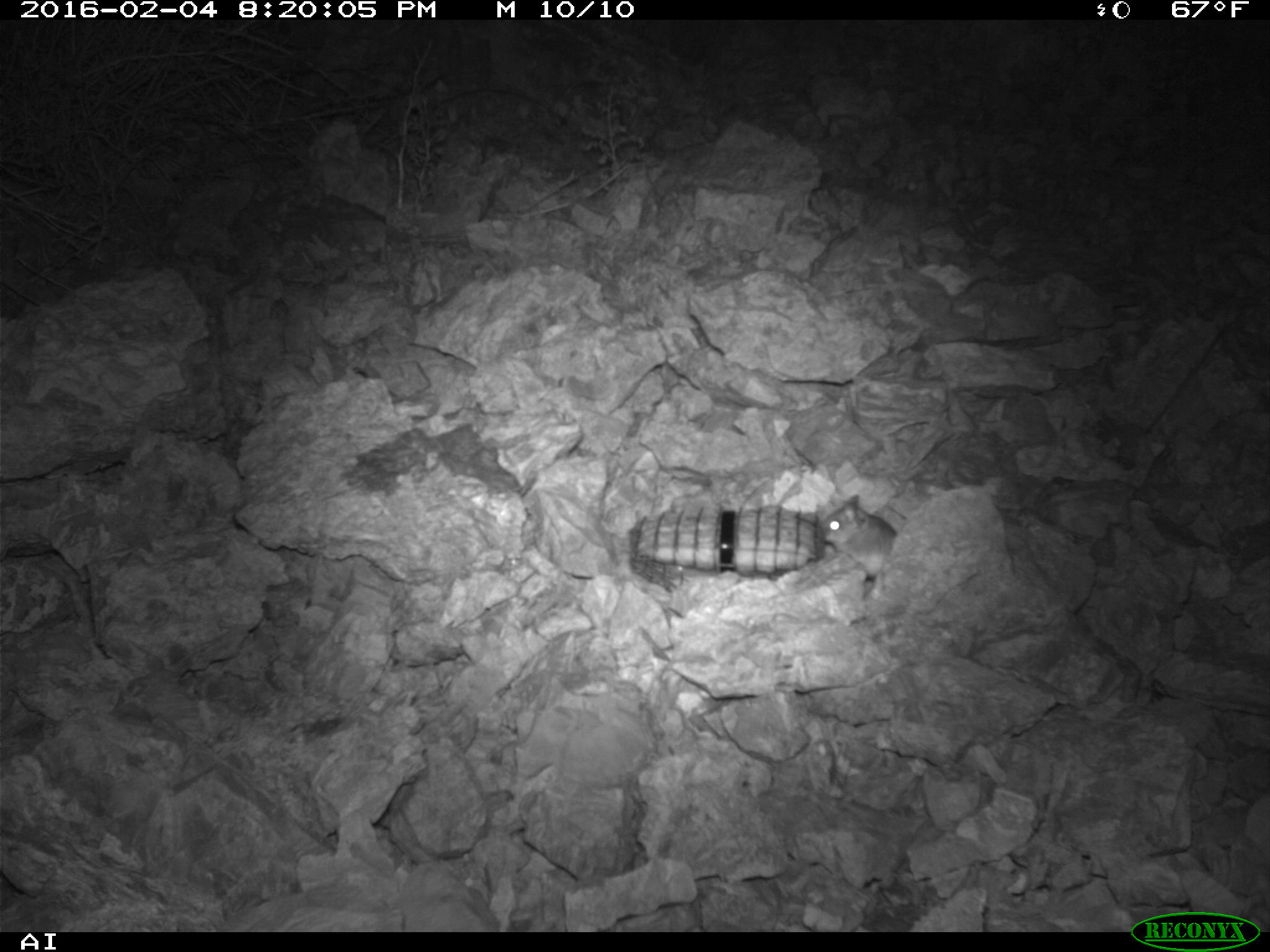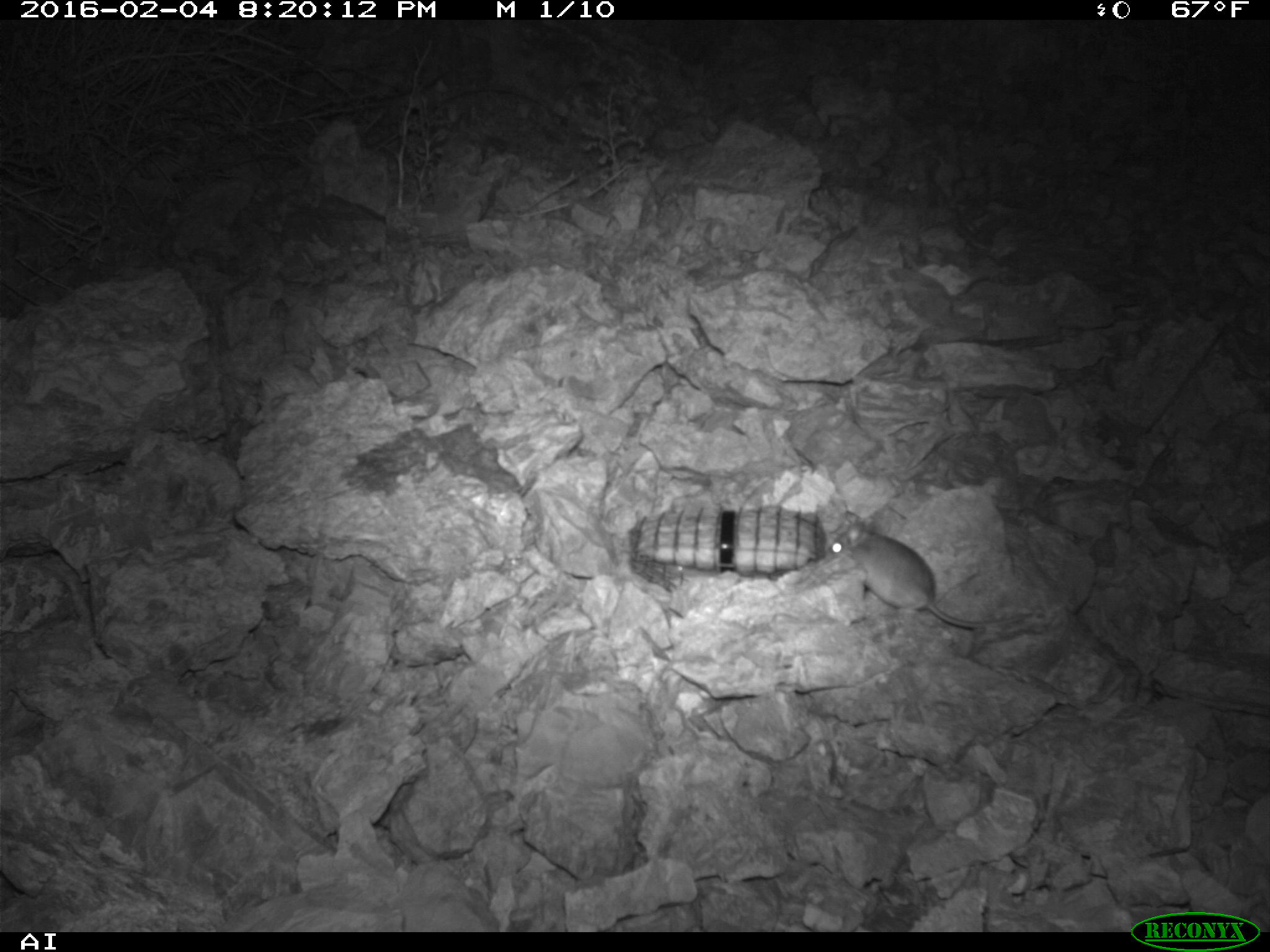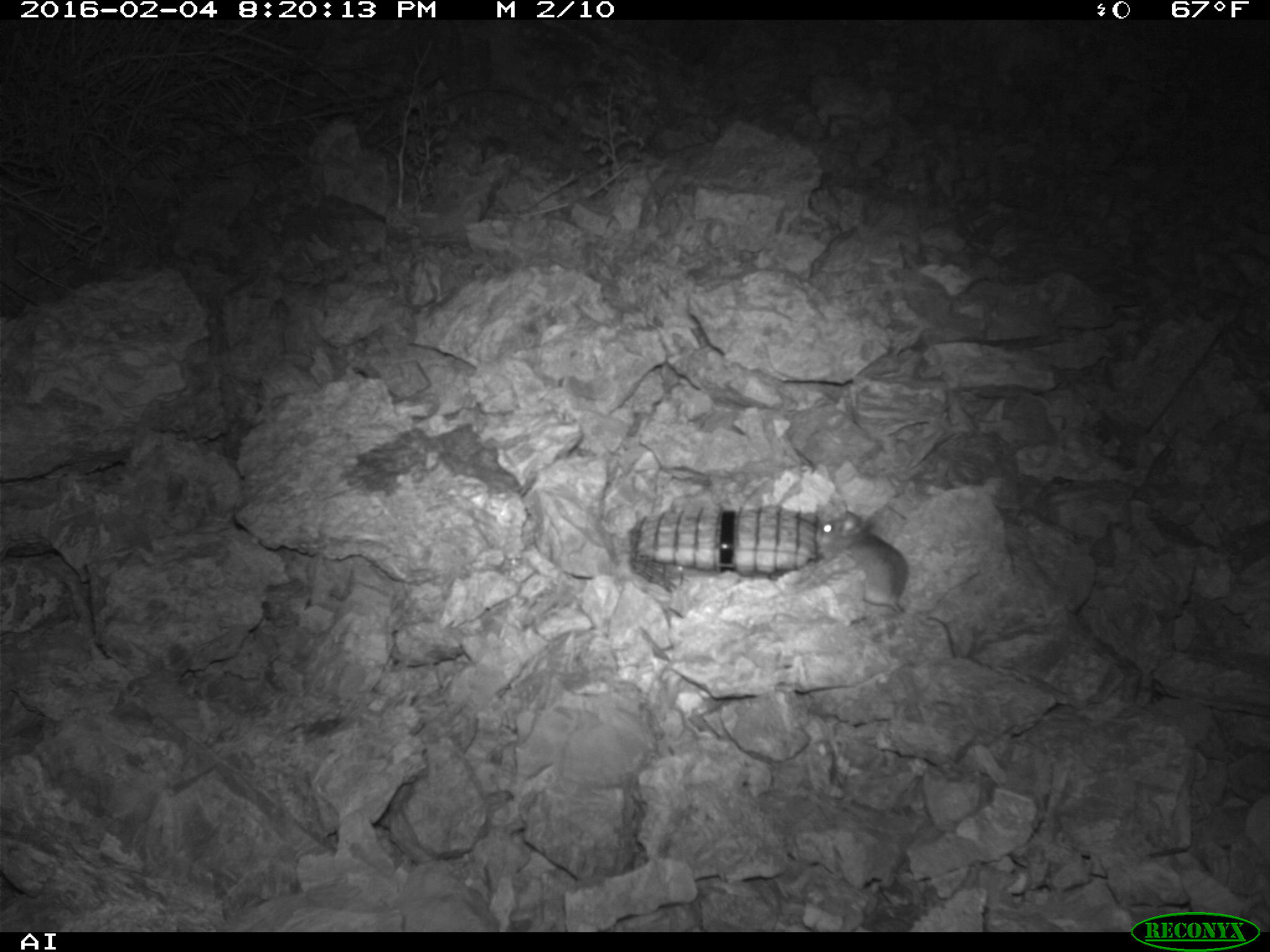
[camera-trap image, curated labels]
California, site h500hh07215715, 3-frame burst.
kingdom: Animalia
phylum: Chordata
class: Mammalia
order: Rodentia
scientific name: Rodentia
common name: rodent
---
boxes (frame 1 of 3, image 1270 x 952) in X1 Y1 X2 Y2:
rodent: 818 493 898 600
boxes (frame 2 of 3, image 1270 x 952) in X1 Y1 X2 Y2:
rodent: 826 520 1030 630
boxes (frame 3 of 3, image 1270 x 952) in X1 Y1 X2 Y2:
rodent: 814 511 956 656